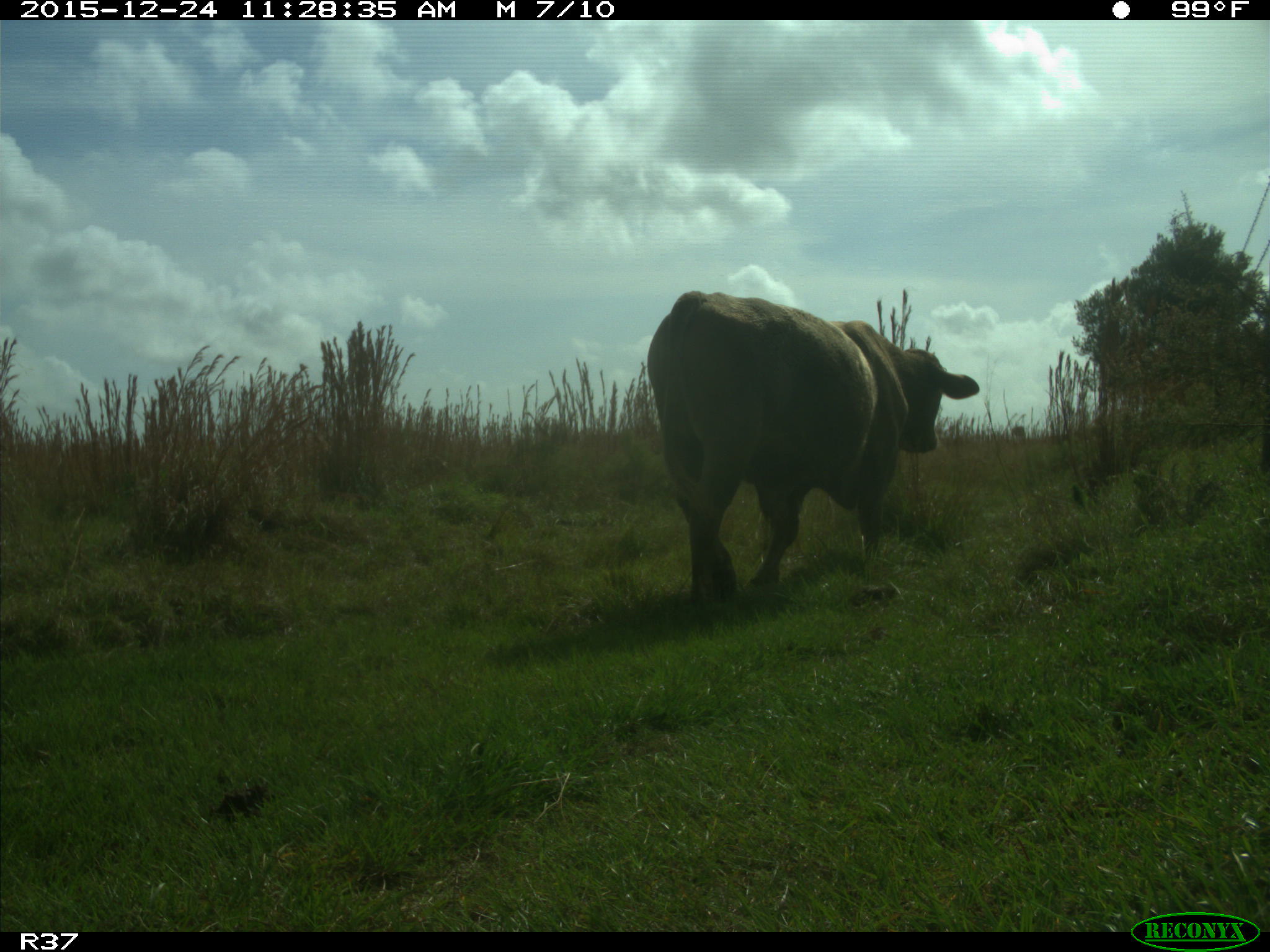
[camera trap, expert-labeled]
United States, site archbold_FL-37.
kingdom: Animalia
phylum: Chordata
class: Mammalia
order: Artiodactyla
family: Bovidae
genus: Bos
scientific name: Bos taurus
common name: domestic cow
Bos taurus (domestic cow).